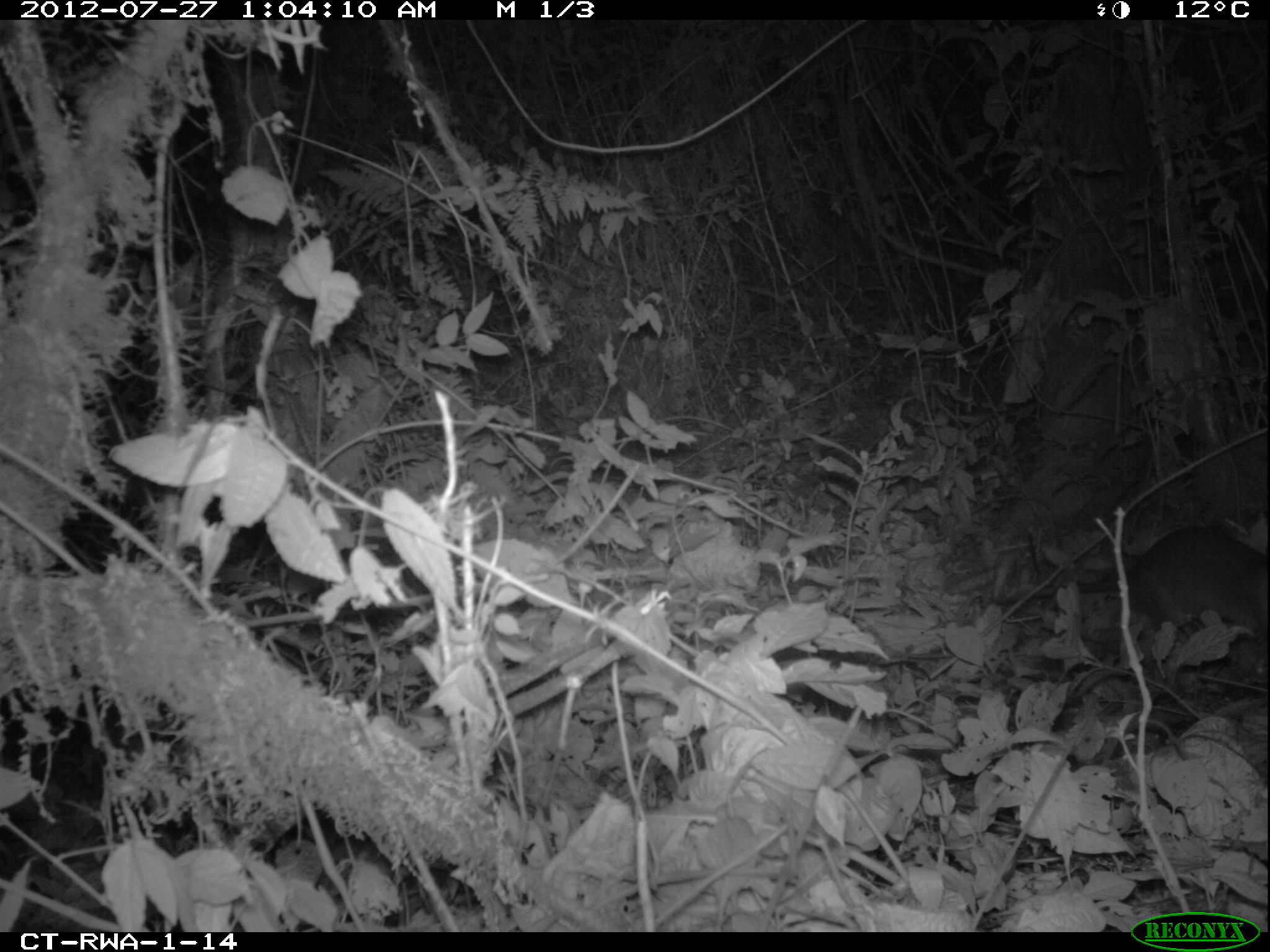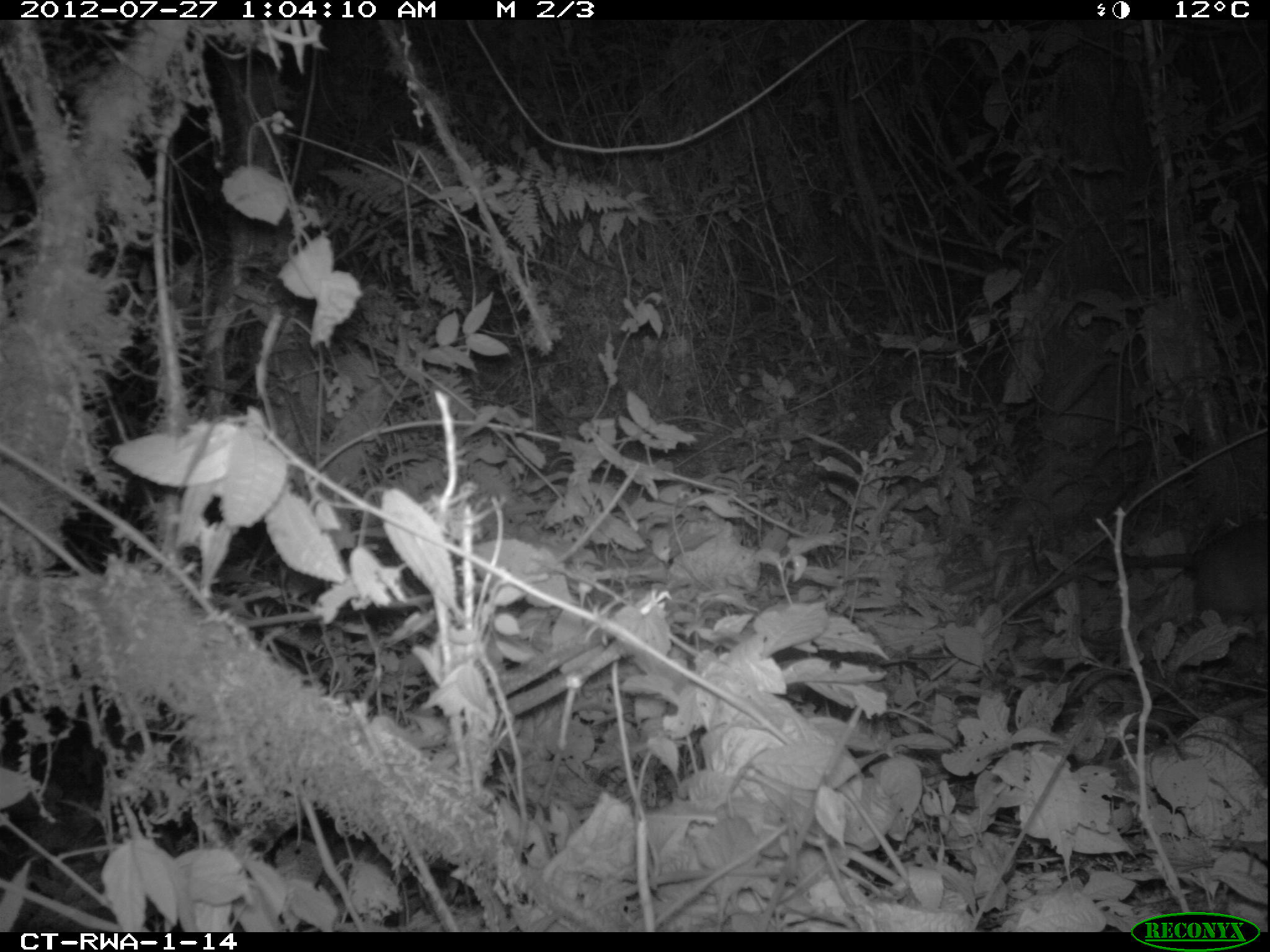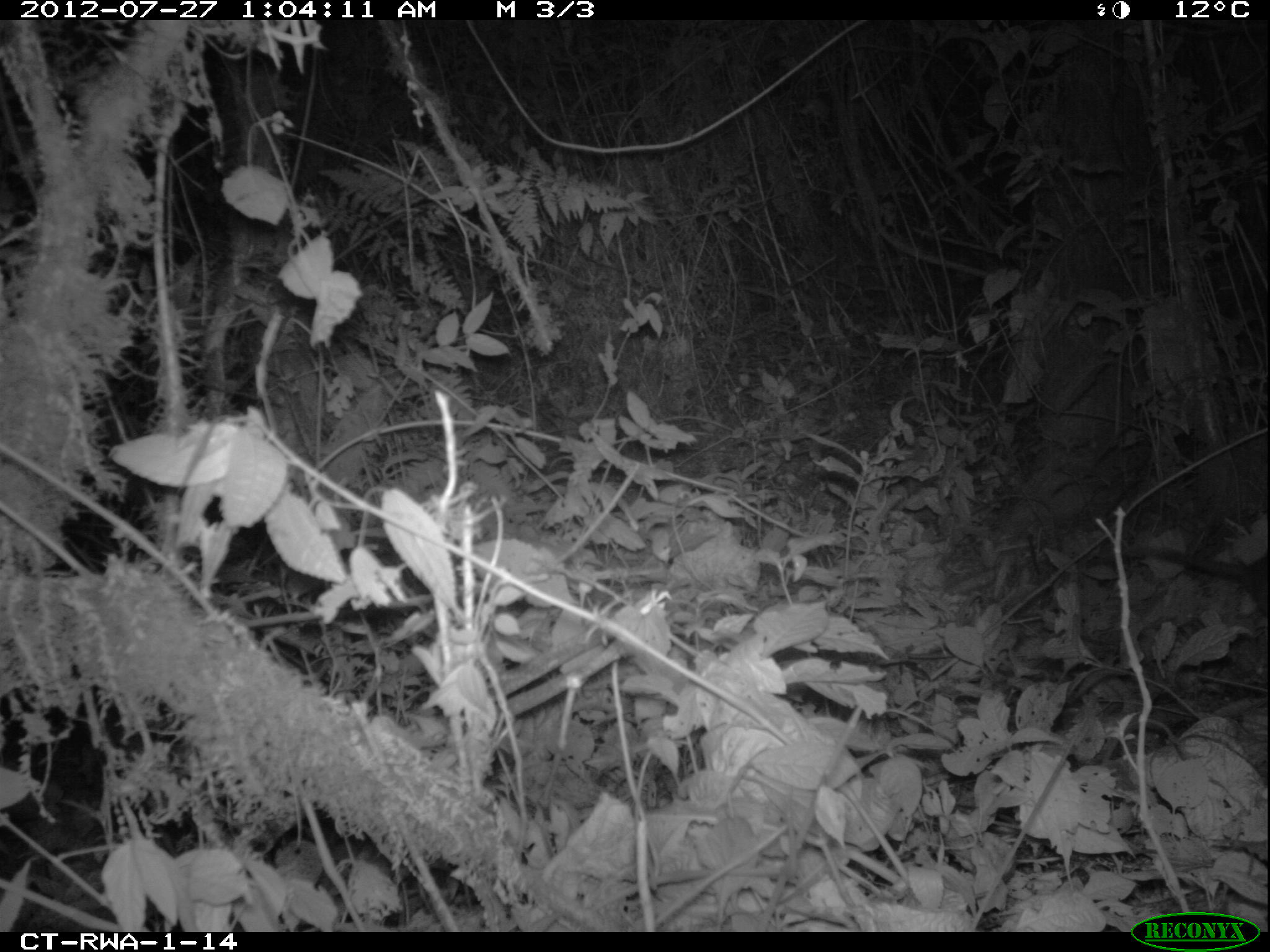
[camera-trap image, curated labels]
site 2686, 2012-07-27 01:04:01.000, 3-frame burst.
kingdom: Animalia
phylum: Chordata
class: Mammalia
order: Rodentia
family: Nesomyidae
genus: Cricetomys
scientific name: Cricetomys gambianus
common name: african giant pouched rat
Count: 1.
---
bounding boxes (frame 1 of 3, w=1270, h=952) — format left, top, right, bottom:
cricetomys gambianus: 988, 526, 1269, 643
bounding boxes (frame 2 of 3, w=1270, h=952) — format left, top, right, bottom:
cricetomys gambianus: 1008, 521, 1269, 629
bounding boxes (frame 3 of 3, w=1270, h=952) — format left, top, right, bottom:
cricetomys gambianus: 1079, 543, 1268, 619